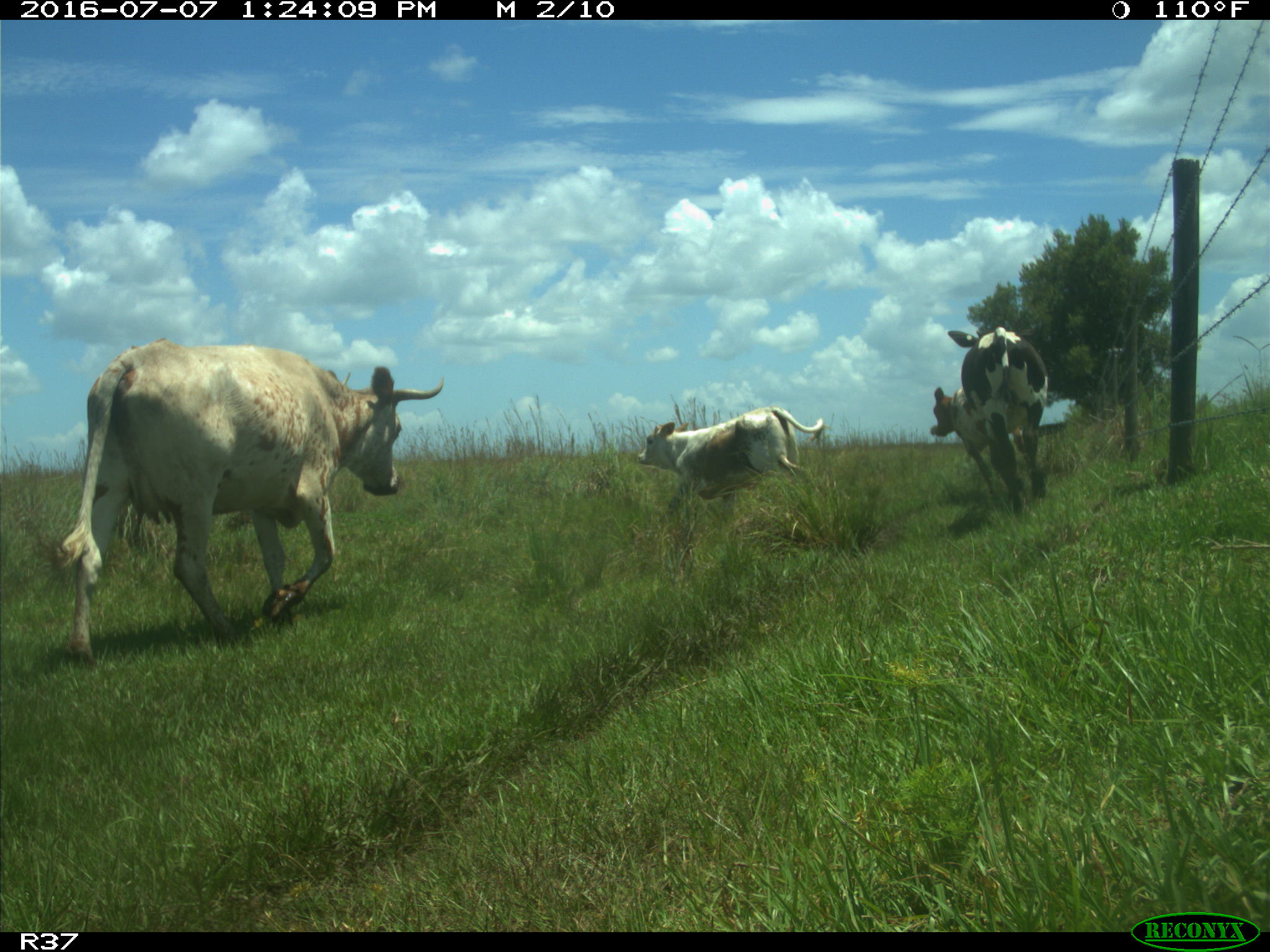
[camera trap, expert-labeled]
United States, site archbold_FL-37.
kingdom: Animalia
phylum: Chordata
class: Mammalia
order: Artiodactyla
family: Bovidae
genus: Bos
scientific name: Bos taurus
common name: domestic cow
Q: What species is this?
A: Bos taurus (domestic cow).